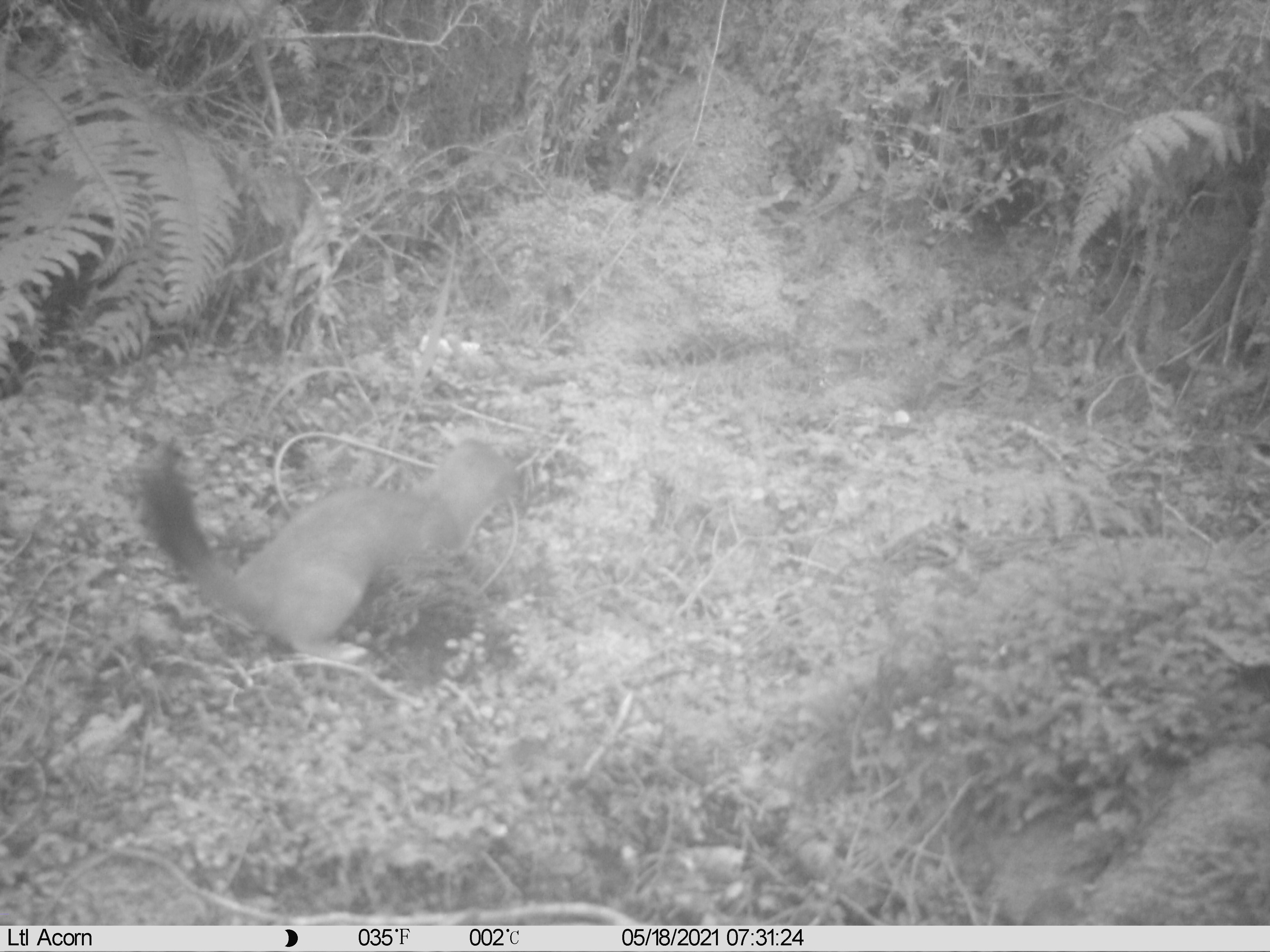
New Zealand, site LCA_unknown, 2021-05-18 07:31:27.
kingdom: Animalia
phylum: Chordata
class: Mammalia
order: Carnivora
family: Mustelidae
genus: Mustela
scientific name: Mustela erminea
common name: stoat